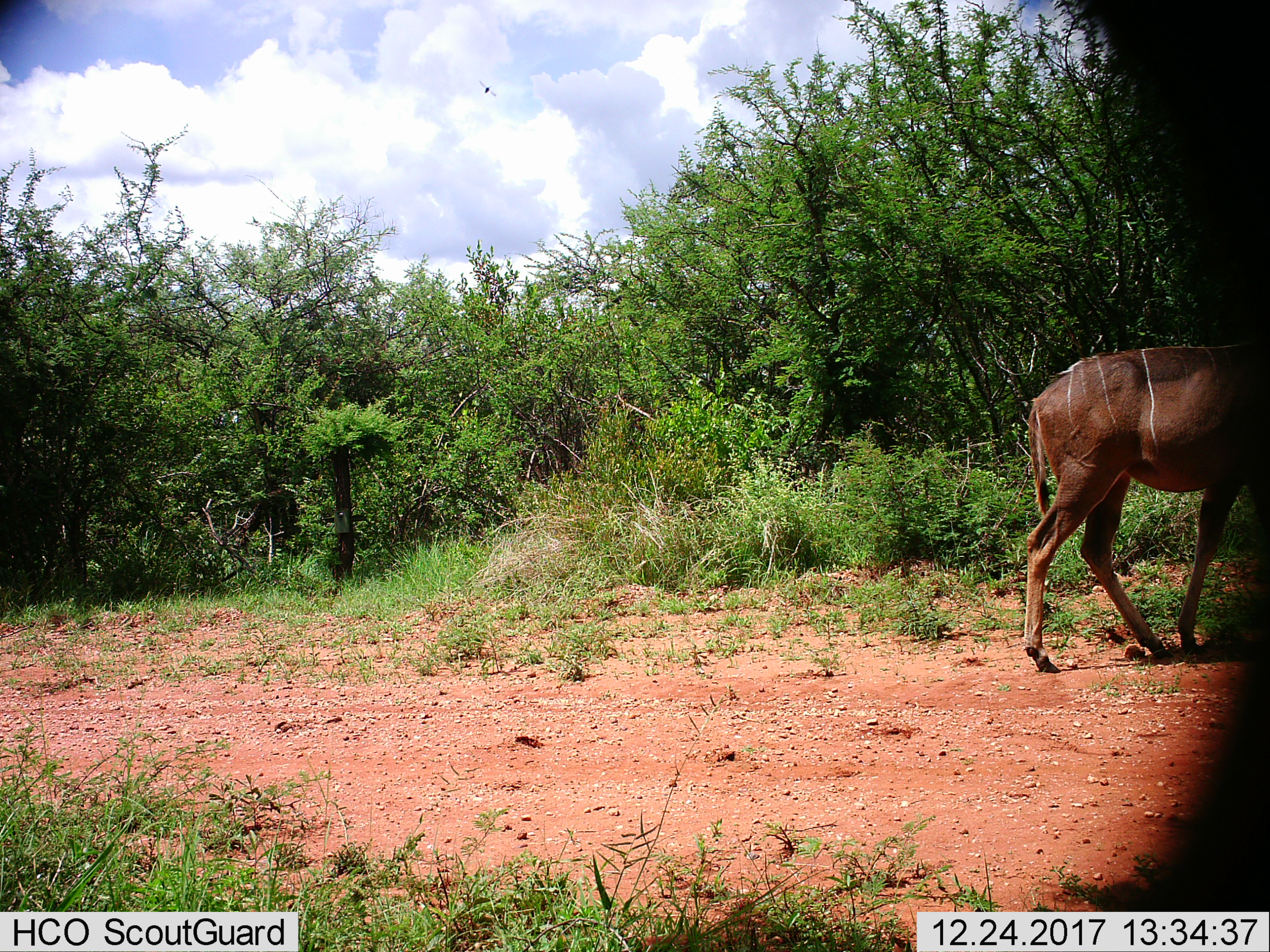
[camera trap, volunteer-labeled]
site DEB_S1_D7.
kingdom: Animalia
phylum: Chordata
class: Mammalia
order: Artiodactyla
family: Bovidae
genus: Tragelaphus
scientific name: Tragelaphus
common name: kudu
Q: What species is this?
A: Kudu (Tragelaphus).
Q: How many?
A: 1.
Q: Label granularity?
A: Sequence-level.